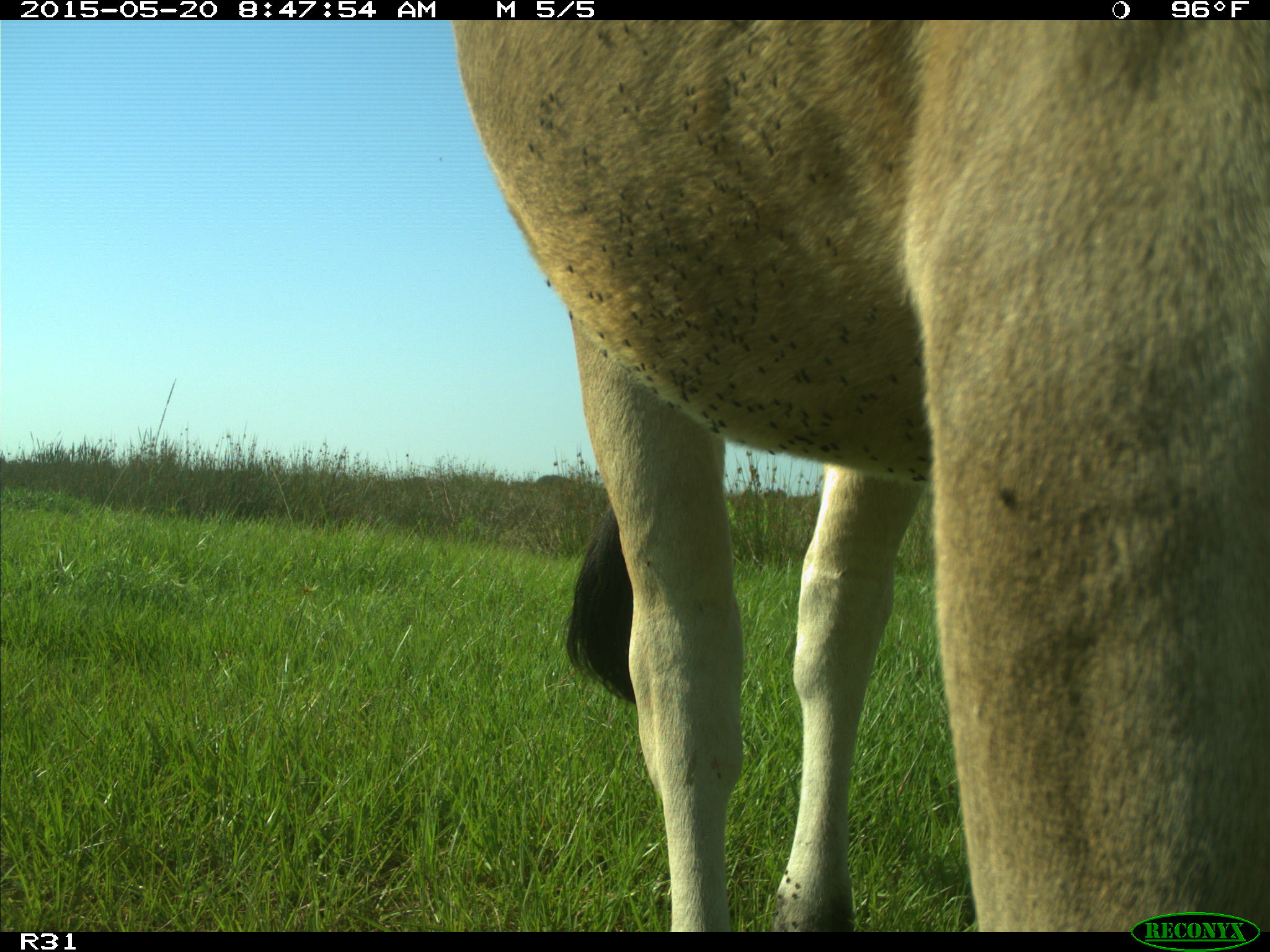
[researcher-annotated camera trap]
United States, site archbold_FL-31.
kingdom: Animalia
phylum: Chordata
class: Mammalia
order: Artiodactyla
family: Bovidae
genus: Bos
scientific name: Bos taurus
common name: domestic cow